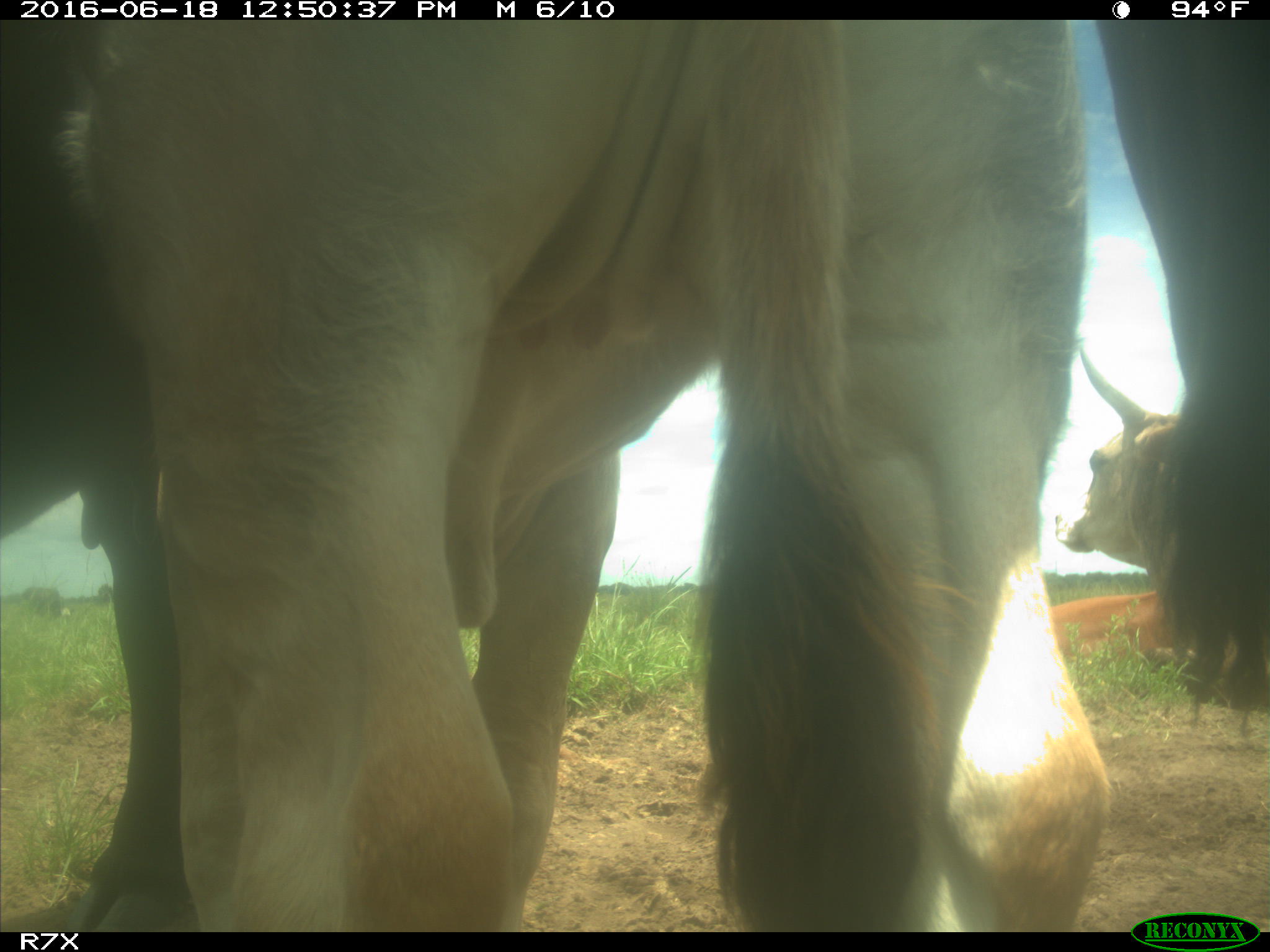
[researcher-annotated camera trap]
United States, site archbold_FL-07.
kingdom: Animalia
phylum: Chordata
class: Mammalia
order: Artiodactyla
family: Bovidae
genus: Bos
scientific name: Bos taurus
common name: domestic cow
Bos taurus (domestic cow).